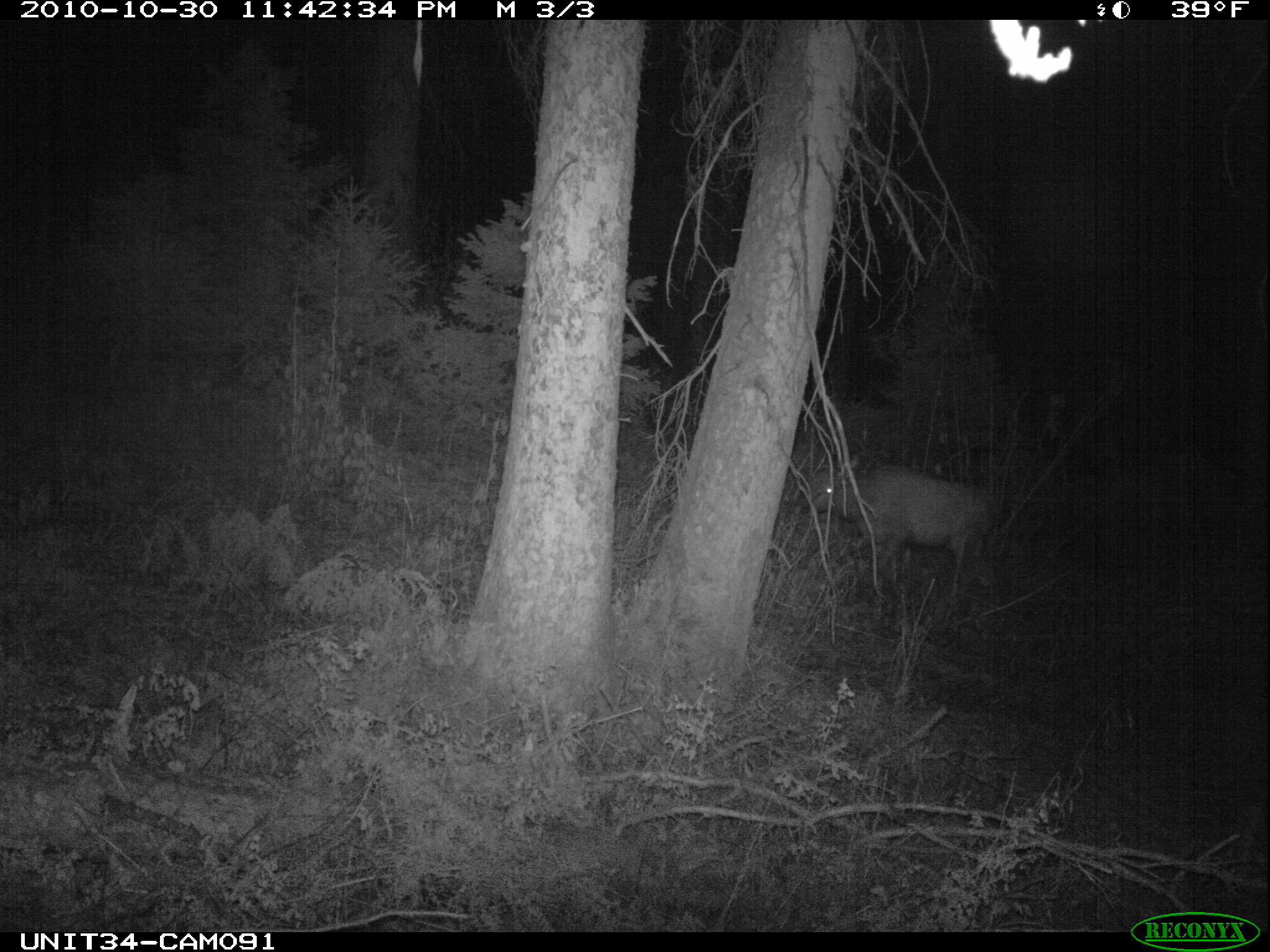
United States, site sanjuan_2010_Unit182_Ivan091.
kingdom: Animalia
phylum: Chordata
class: Mammalia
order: Artiodactyla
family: Cervidae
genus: Cervus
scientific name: Cervus elaphus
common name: red deer